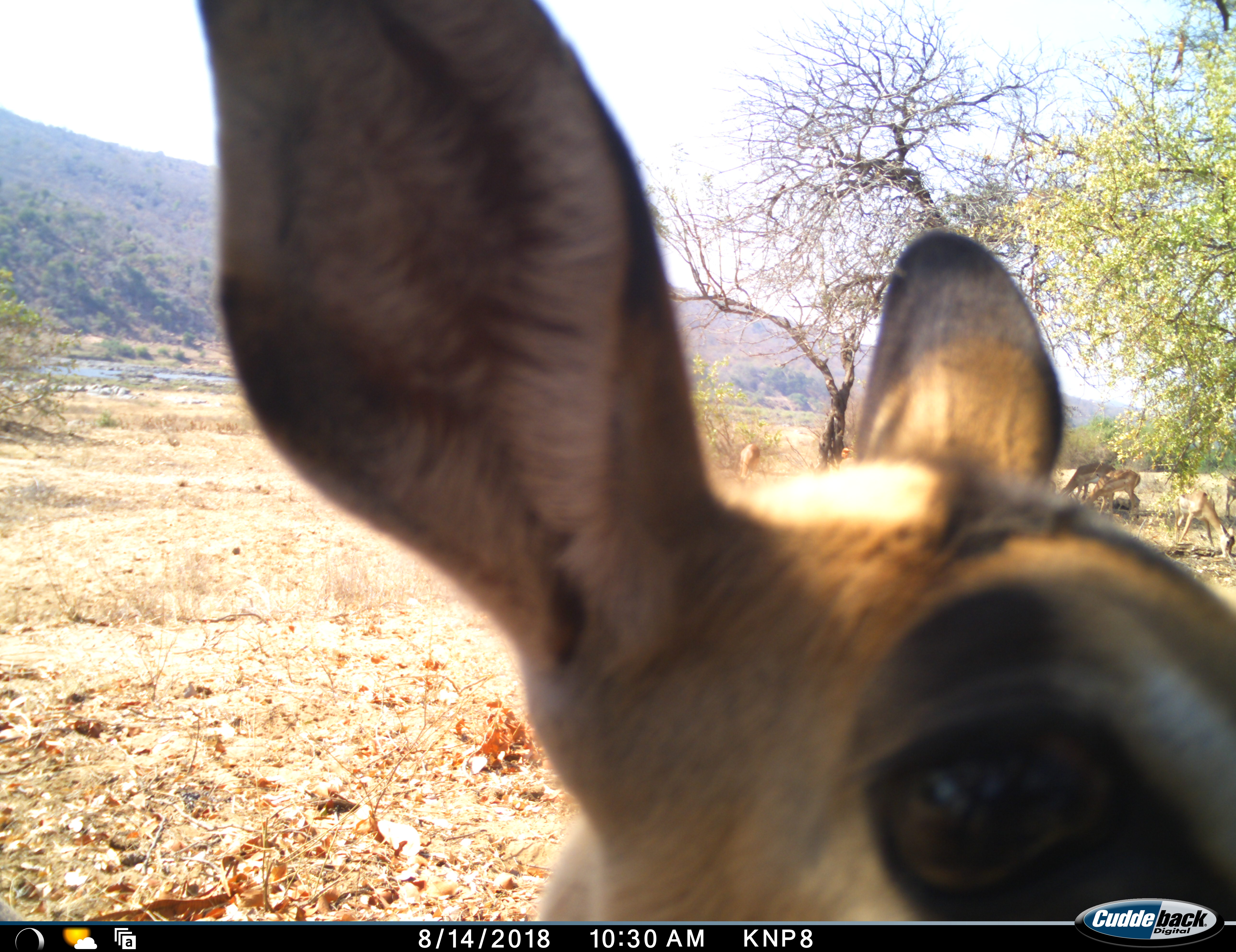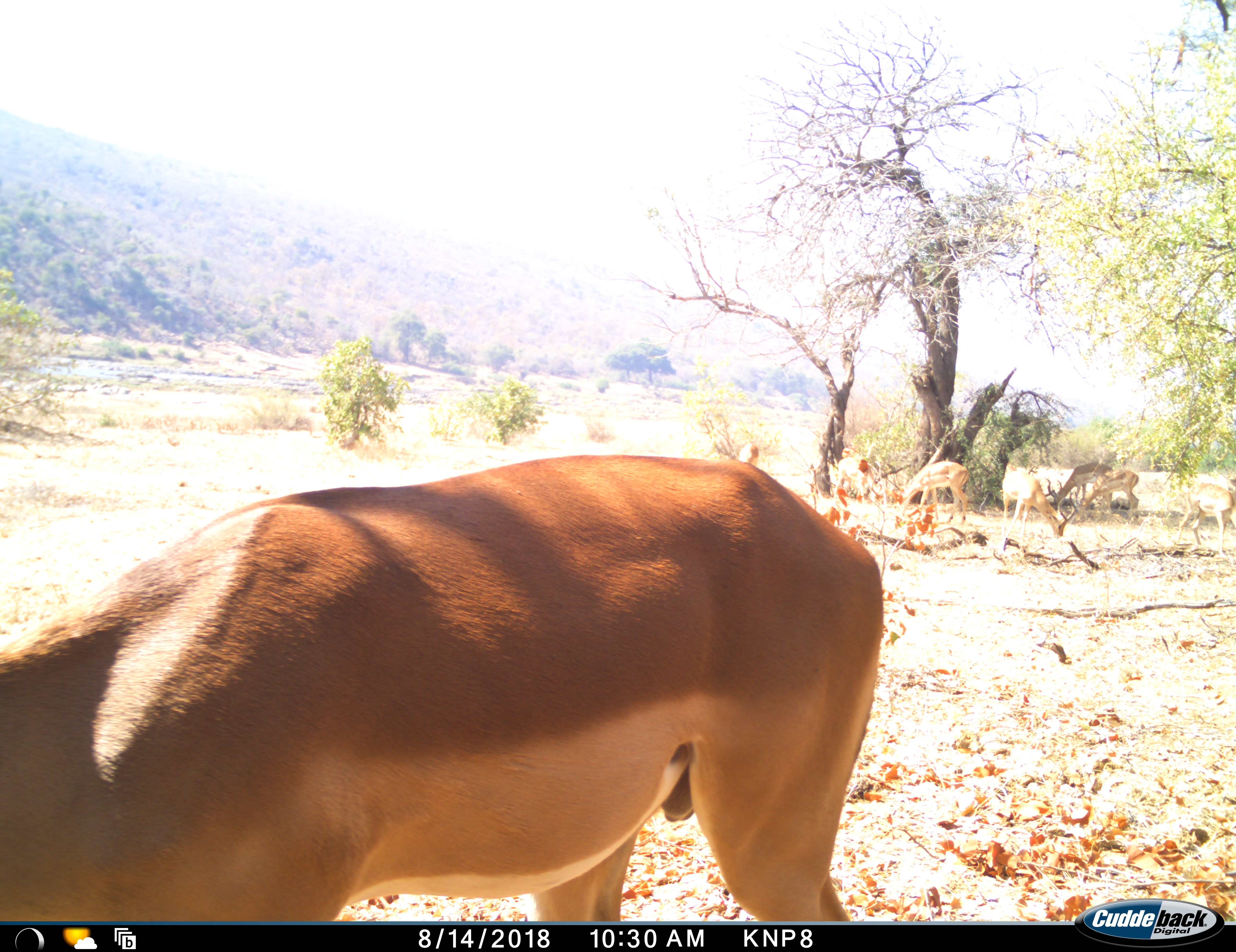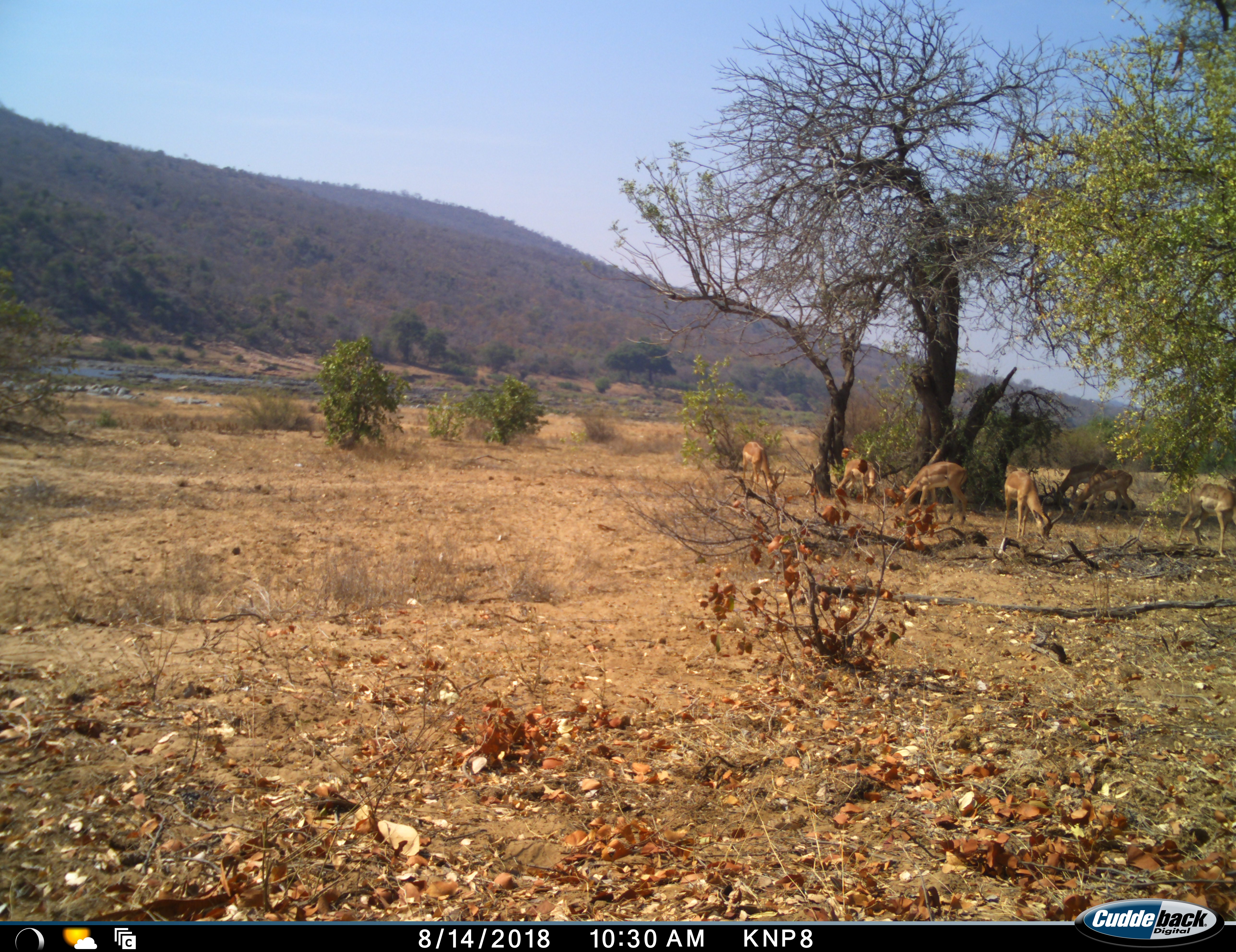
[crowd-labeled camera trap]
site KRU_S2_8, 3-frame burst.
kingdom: Animalia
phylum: Chordata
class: Mammalia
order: Artiodactyla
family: Bovidae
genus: Aepyceros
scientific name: Aepyceros melampus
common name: impala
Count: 8.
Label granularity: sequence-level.